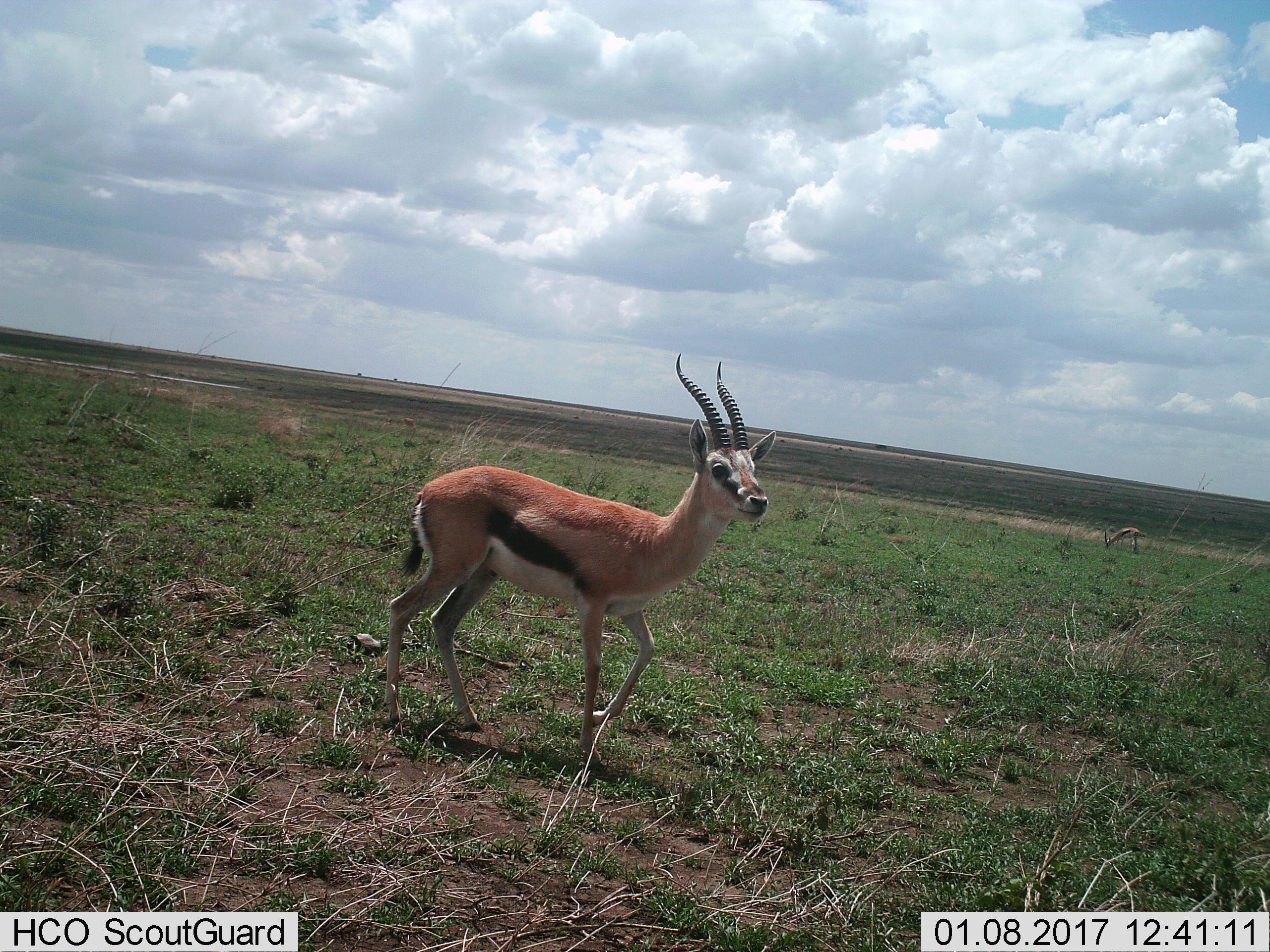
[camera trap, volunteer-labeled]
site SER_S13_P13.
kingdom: Animalia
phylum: Chordata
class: Mammalia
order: Artiodactyla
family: Bovidae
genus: Eudorcas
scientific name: Eudorcas thomsonii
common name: thomson's gazelle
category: gazellethomsons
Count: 1.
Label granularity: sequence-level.